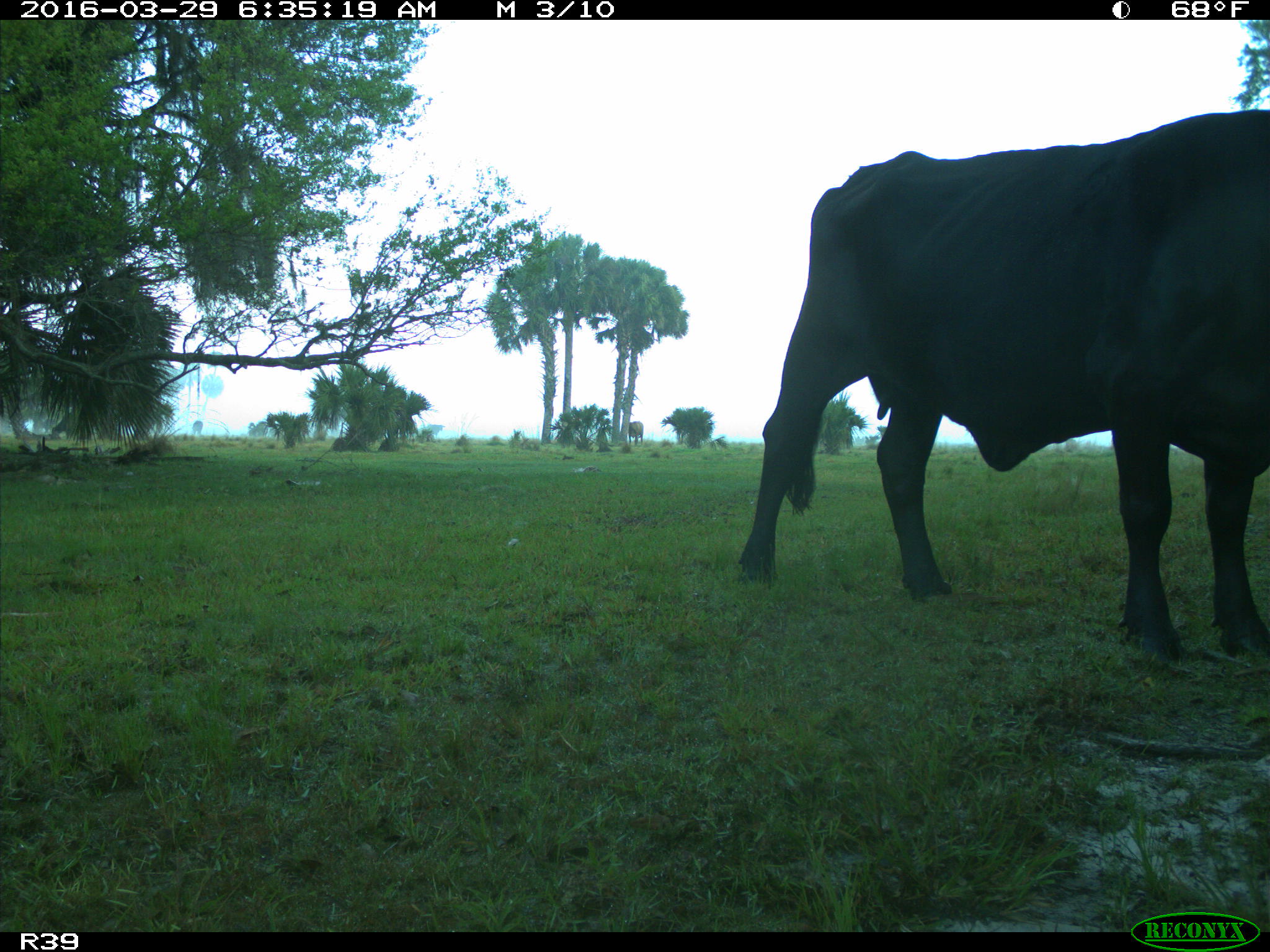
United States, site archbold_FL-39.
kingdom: Animalia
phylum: Chordata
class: Mammalia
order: Artiodactyla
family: Bovidae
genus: Bos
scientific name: Bos taurus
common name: domestic cow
Bos taurus (domestic cow).